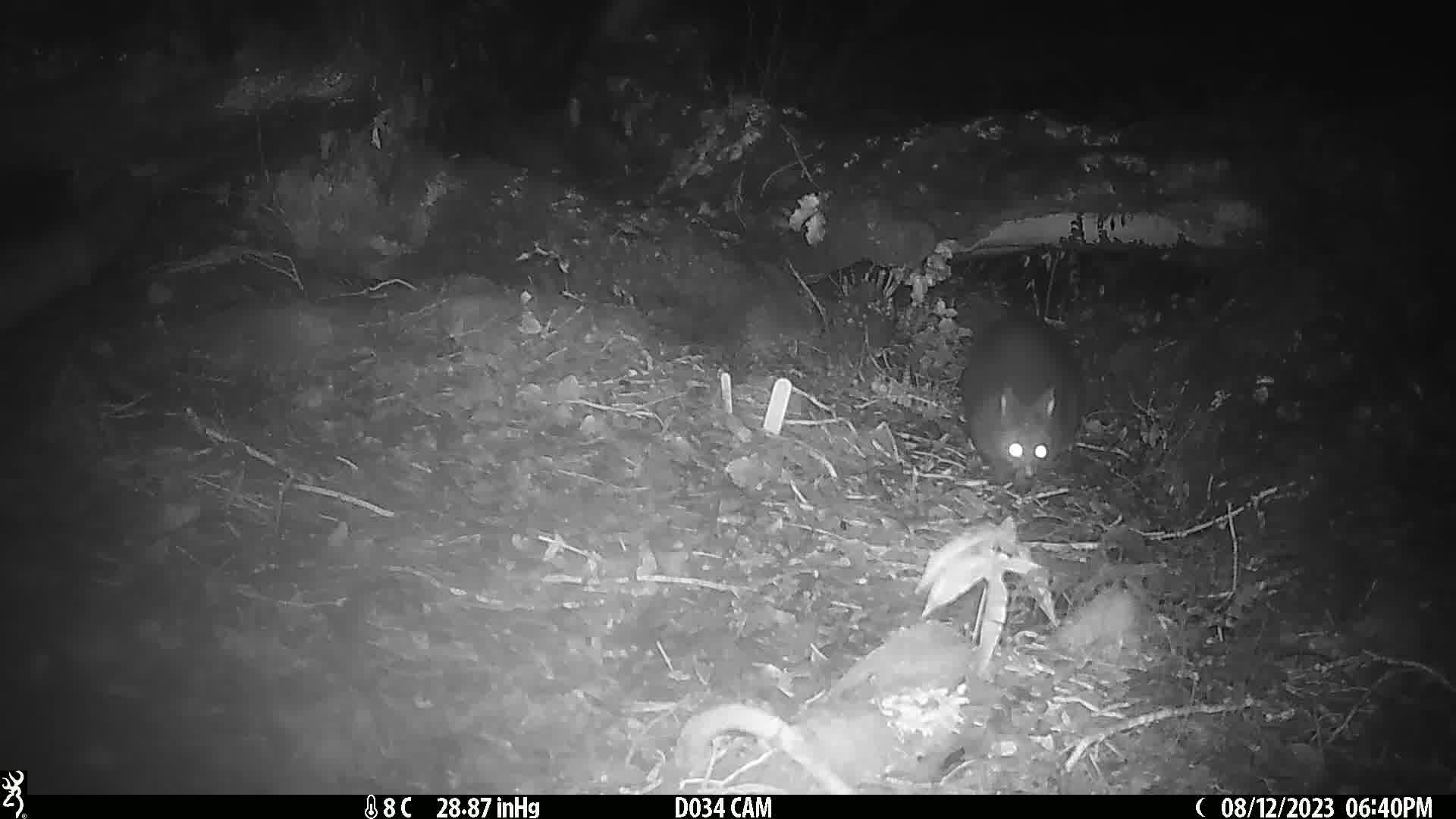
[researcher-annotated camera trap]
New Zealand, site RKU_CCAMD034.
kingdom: Animalia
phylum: Chordata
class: Mammalia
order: Diprotodontia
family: Phalangeridae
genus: Trichosurus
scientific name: Trichosurus vulpecula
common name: common brushtail possum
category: possum